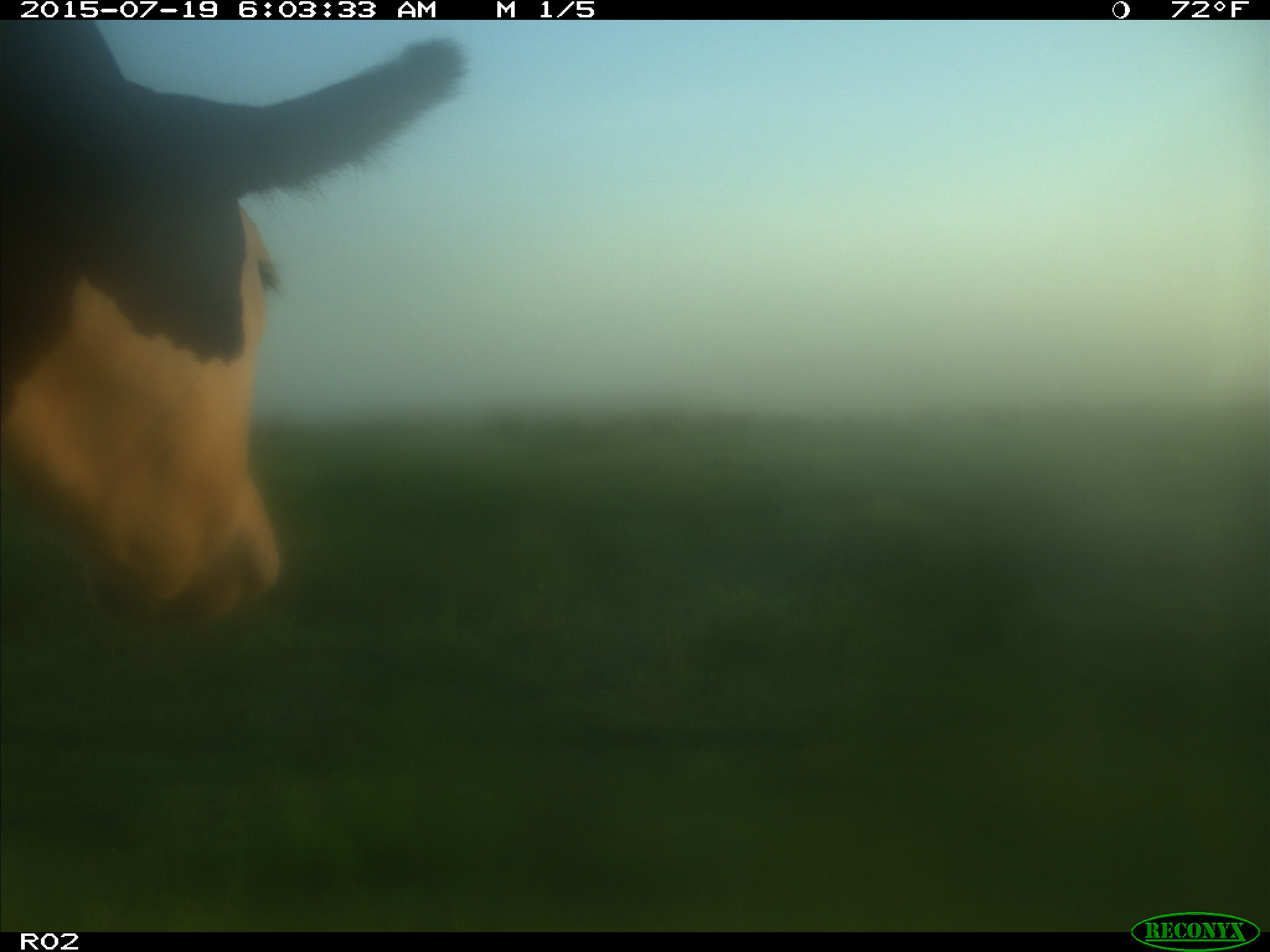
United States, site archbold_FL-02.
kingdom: Animalia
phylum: Chordata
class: Mammalia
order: Artiodactyla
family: Bovidae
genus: Bos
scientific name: Bos taurus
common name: domestic cow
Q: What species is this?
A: Bos taurus (domestic cow).